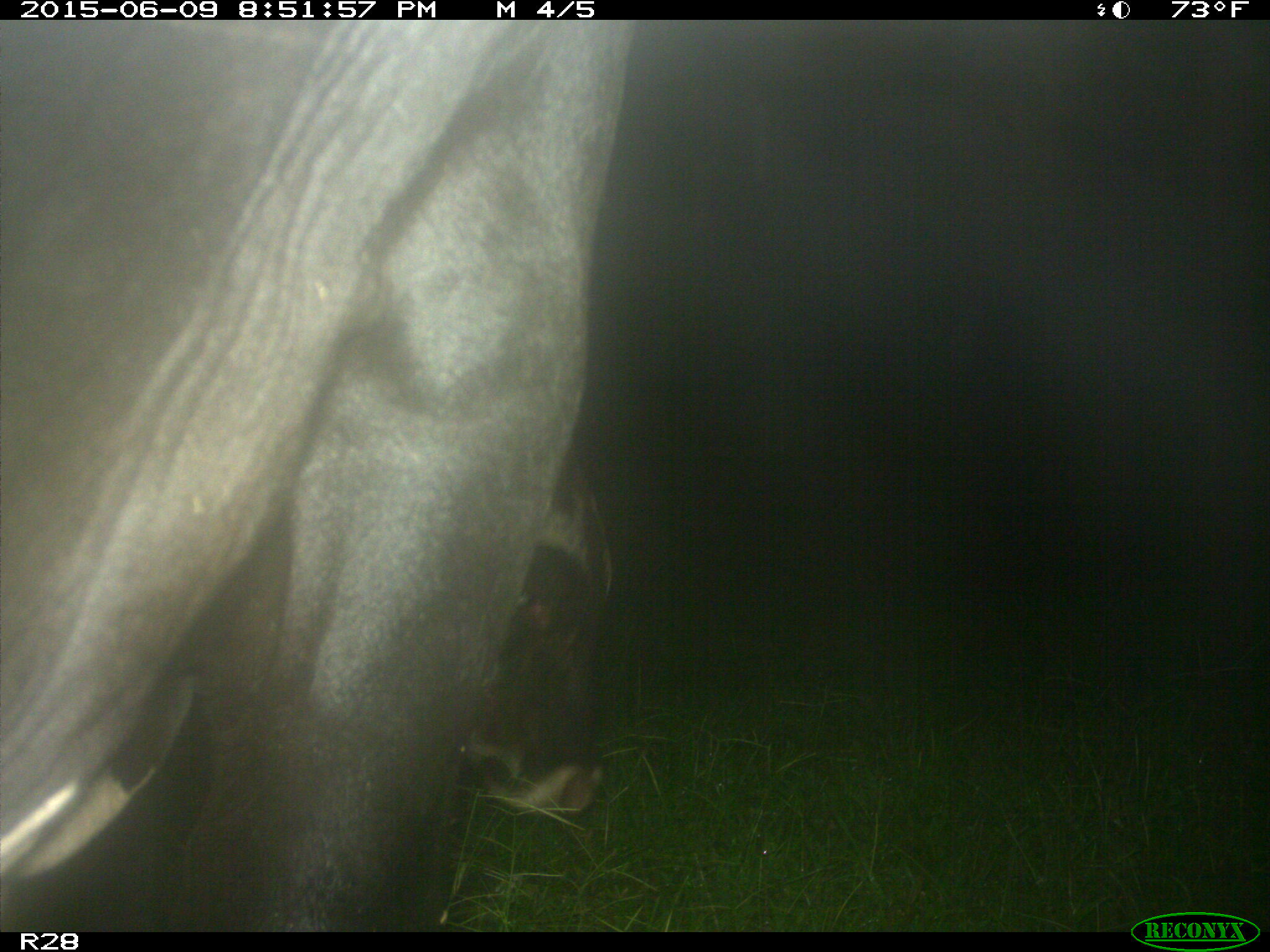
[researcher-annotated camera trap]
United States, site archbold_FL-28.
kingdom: Animalia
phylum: Chordata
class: Mammalia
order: Artiodactyla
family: Bovidae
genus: Bos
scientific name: Bos taurus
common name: domestic cow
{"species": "Bos taurus (domestic cow)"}